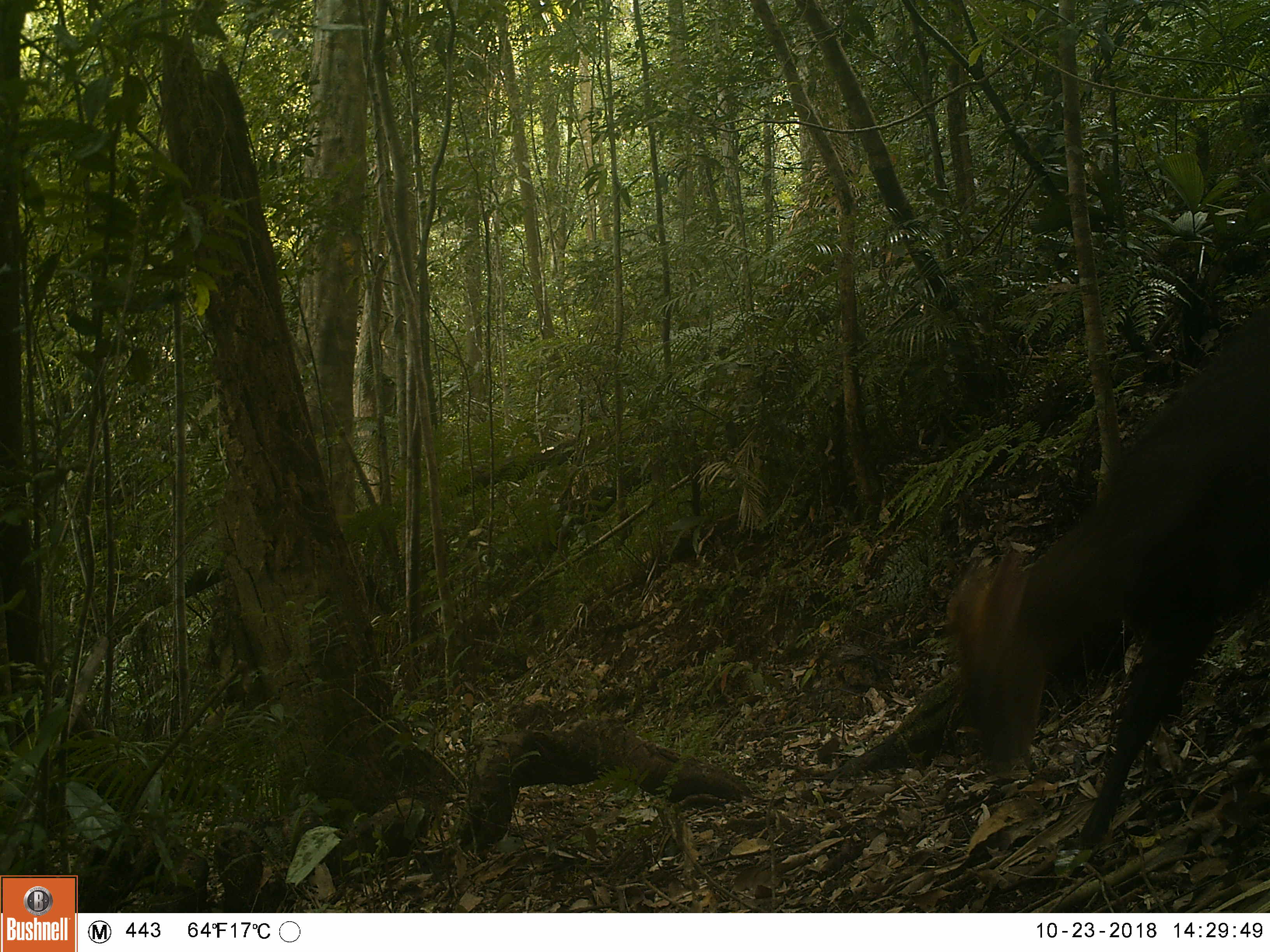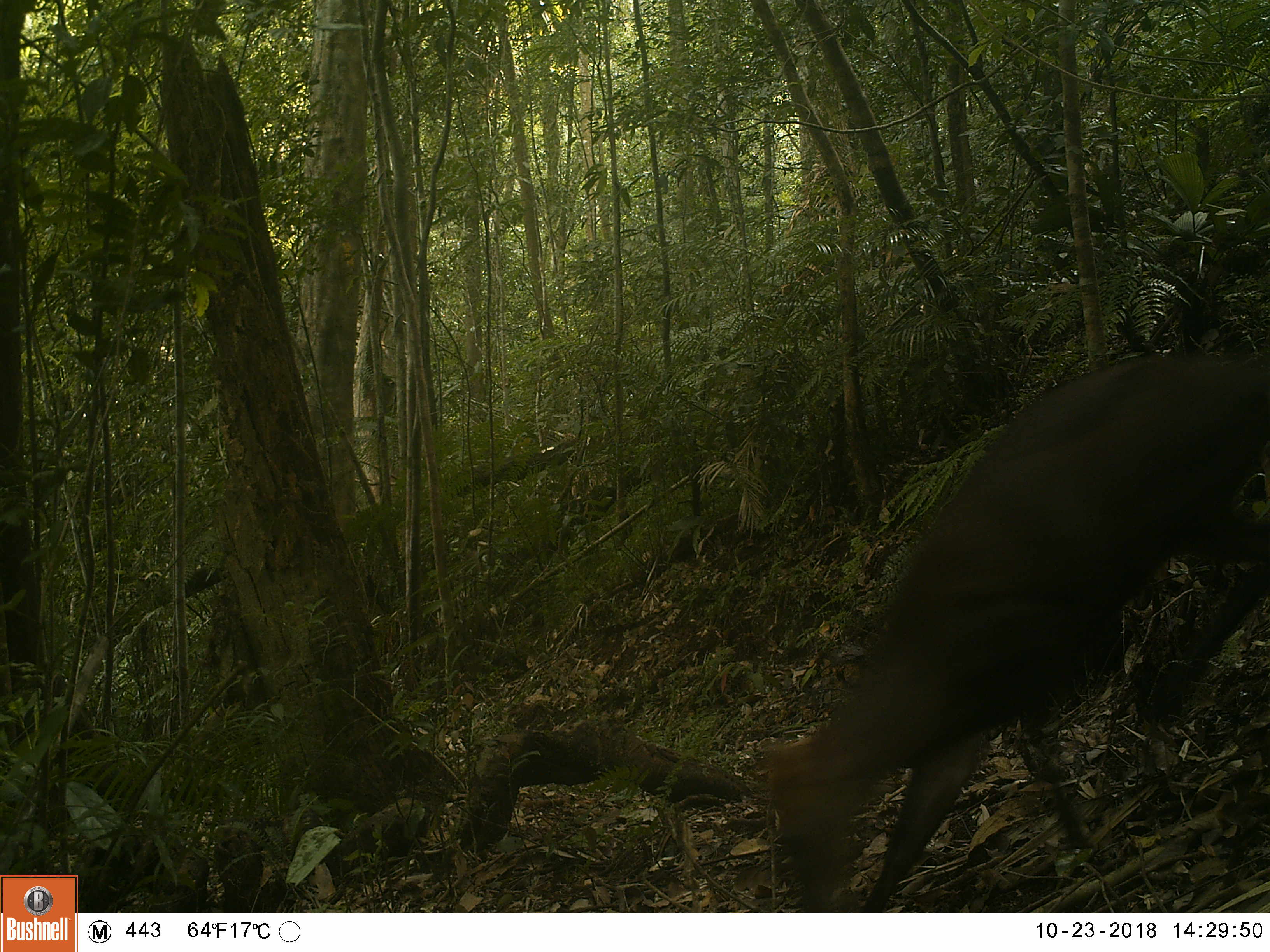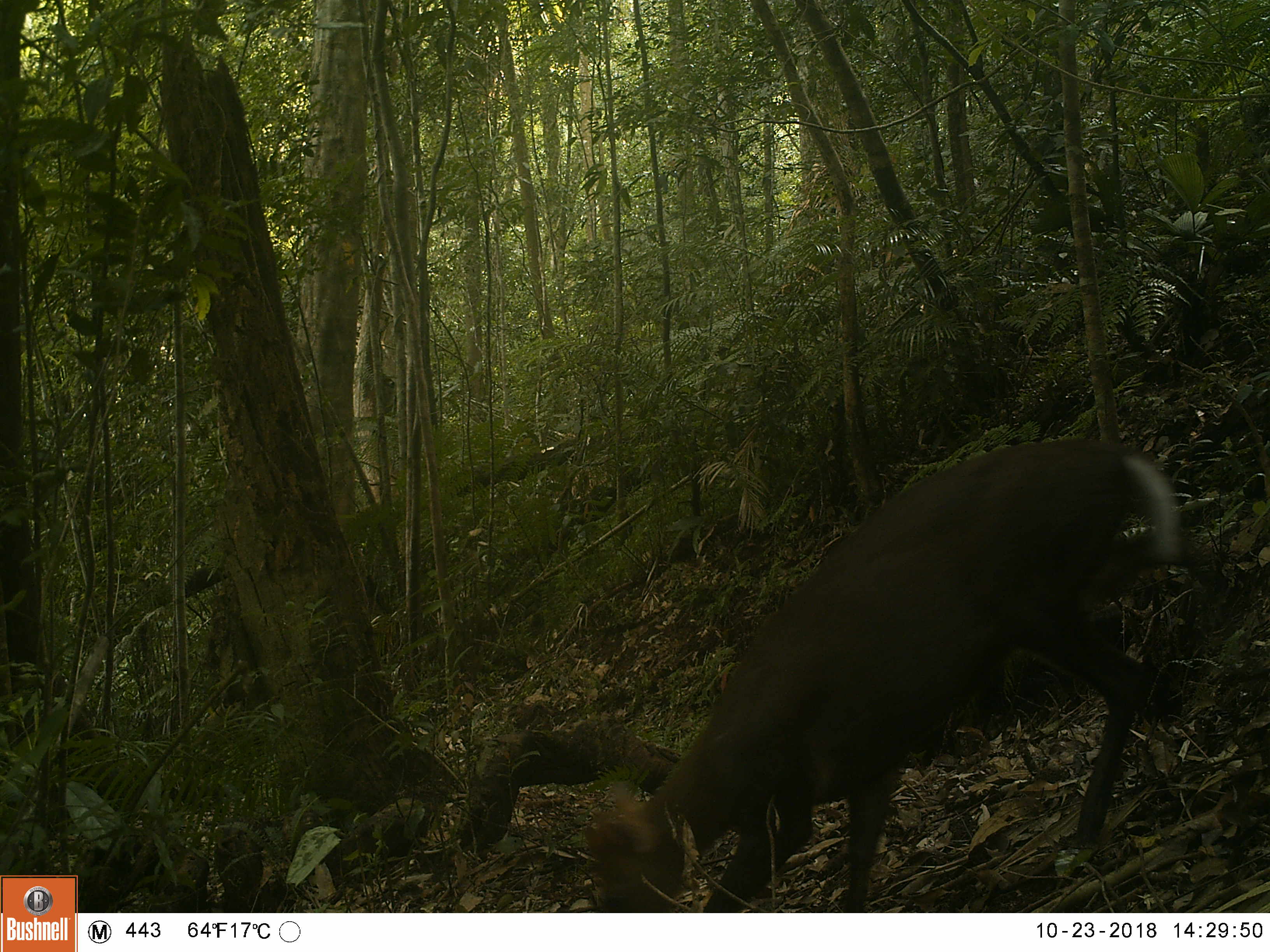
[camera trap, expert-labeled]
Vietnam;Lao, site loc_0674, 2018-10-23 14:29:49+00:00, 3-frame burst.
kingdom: Animalia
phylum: Chordata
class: Mammalia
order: Artiodactyla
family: Cervidae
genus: Muntiacus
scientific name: Muntiacus rooseveltorum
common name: roosevelt's muntjac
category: roosevelts muntjac group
Roosevelts muntjac group (roosevelt's muntjac) (Muntiacus rooseveltorum). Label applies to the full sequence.